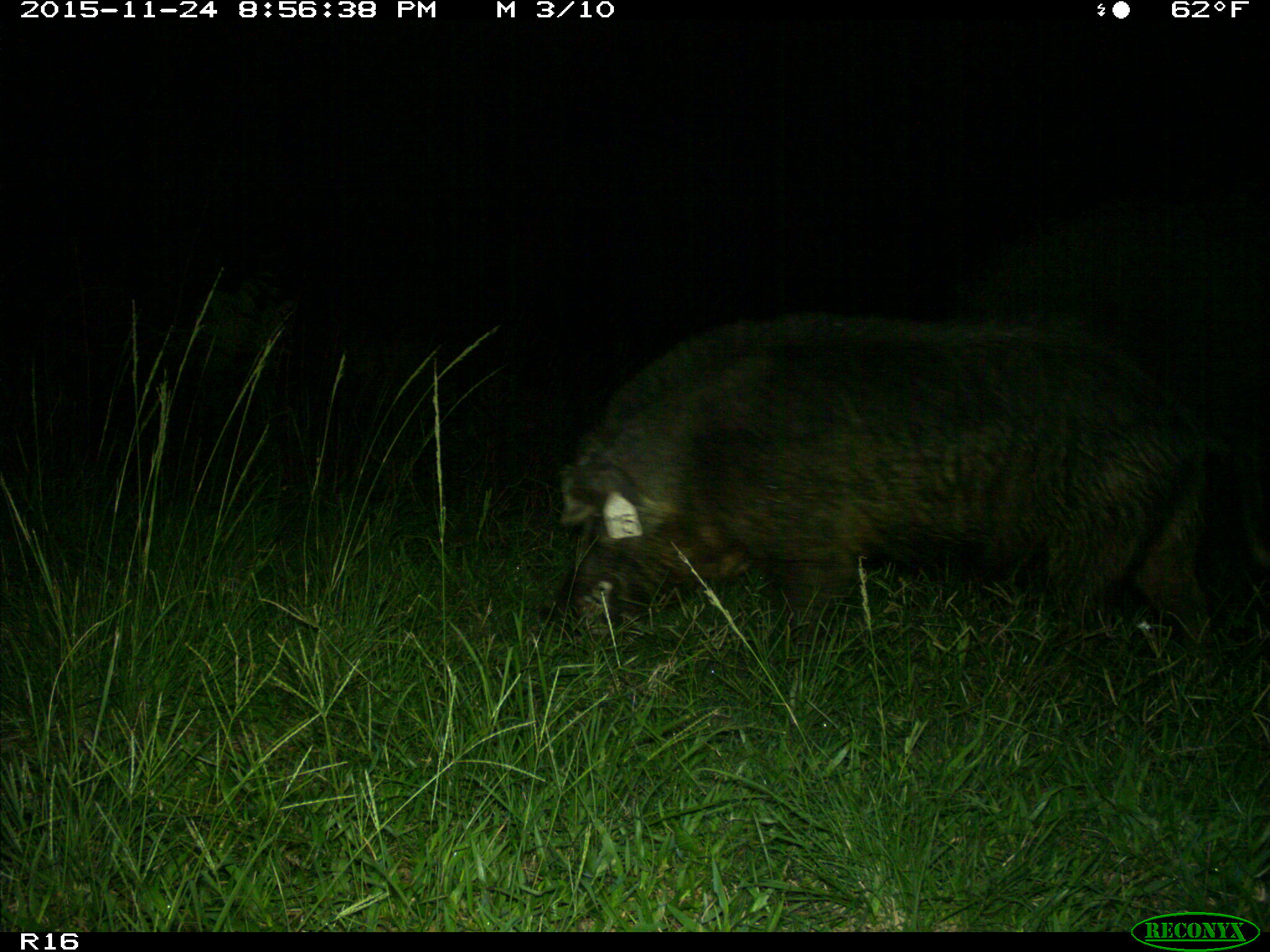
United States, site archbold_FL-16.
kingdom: Animalia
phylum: Chordata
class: Mammalia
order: Artiodactyla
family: Suidae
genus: Sus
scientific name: Sus scrofa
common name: wild boar